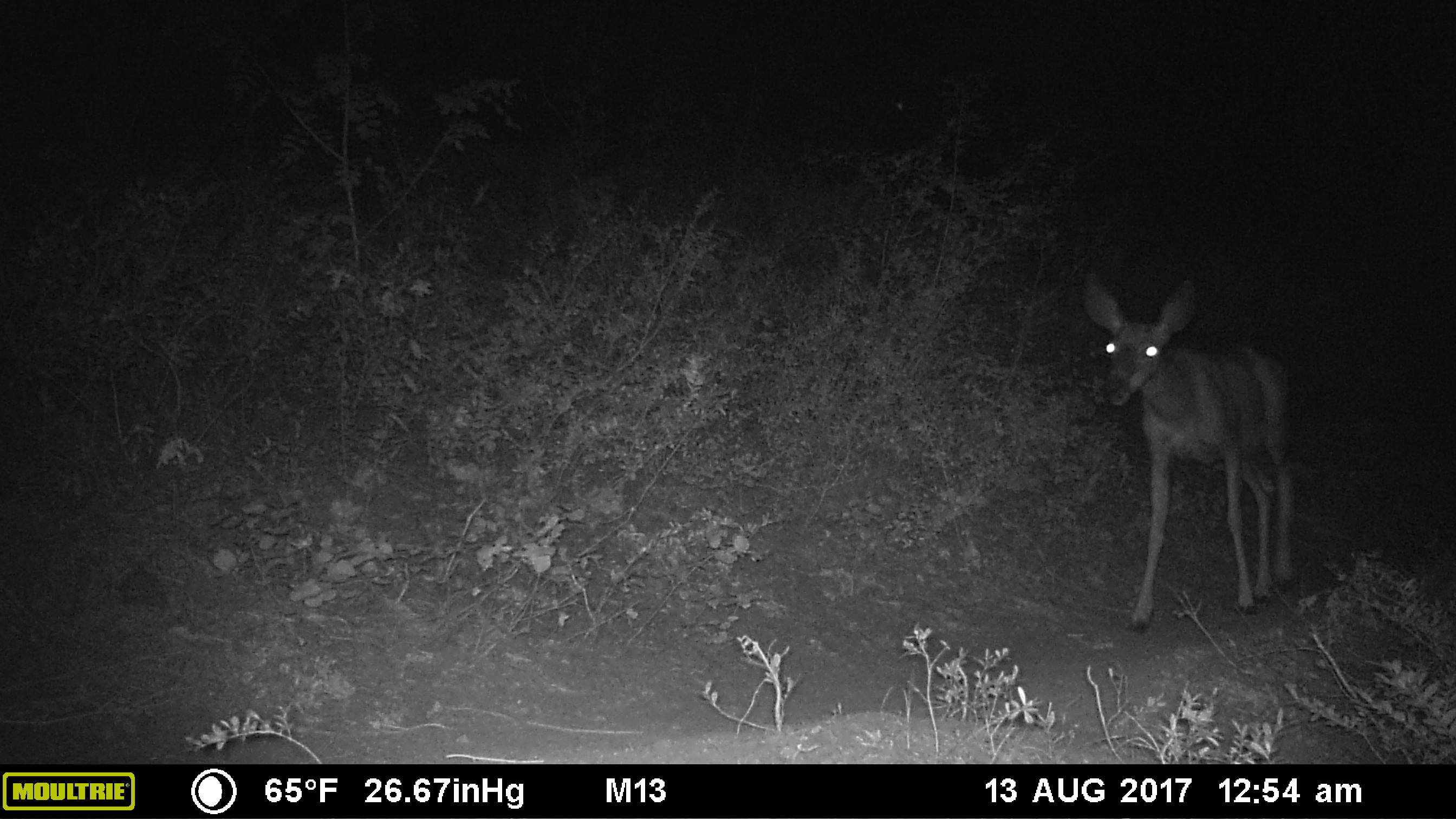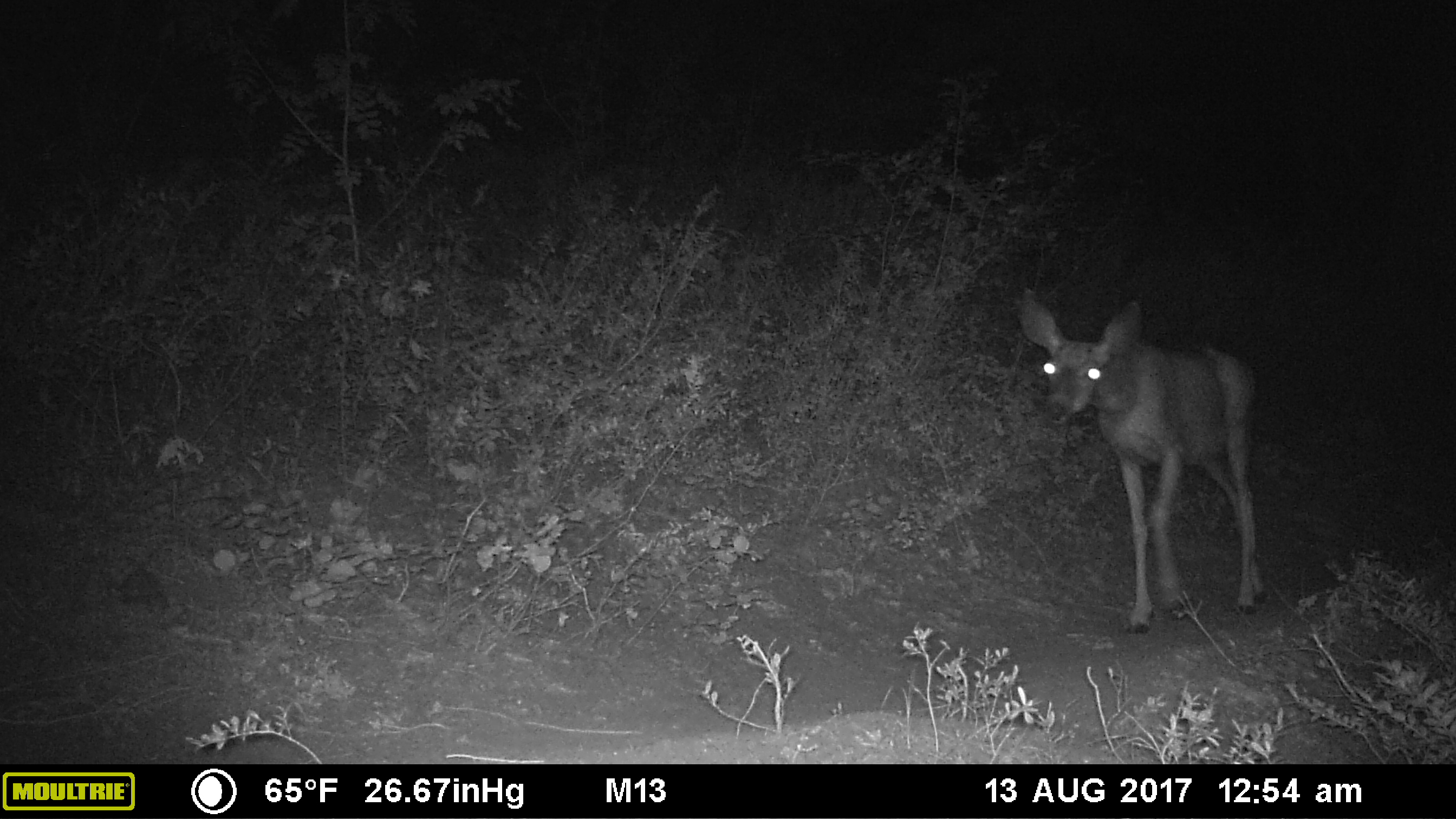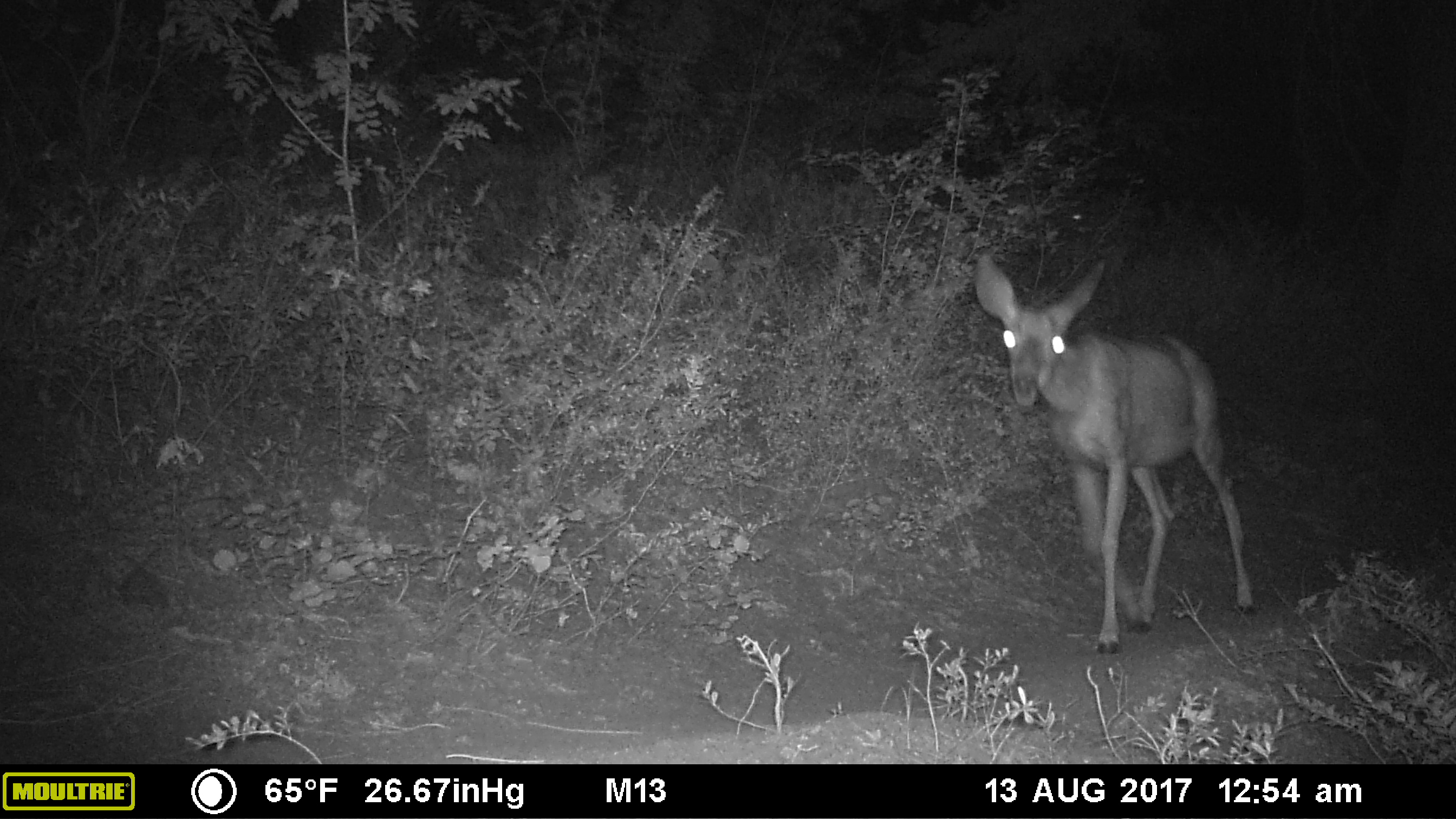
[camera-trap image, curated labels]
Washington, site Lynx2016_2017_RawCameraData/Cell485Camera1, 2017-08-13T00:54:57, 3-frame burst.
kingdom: Animalia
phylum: Chordata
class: Mammalia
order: Artiodactyla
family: Cervidae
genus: Odocoileus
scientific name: Odocoileus hemionus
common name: mule deer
Odocoileus hemionus (mule deer). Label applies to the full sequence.